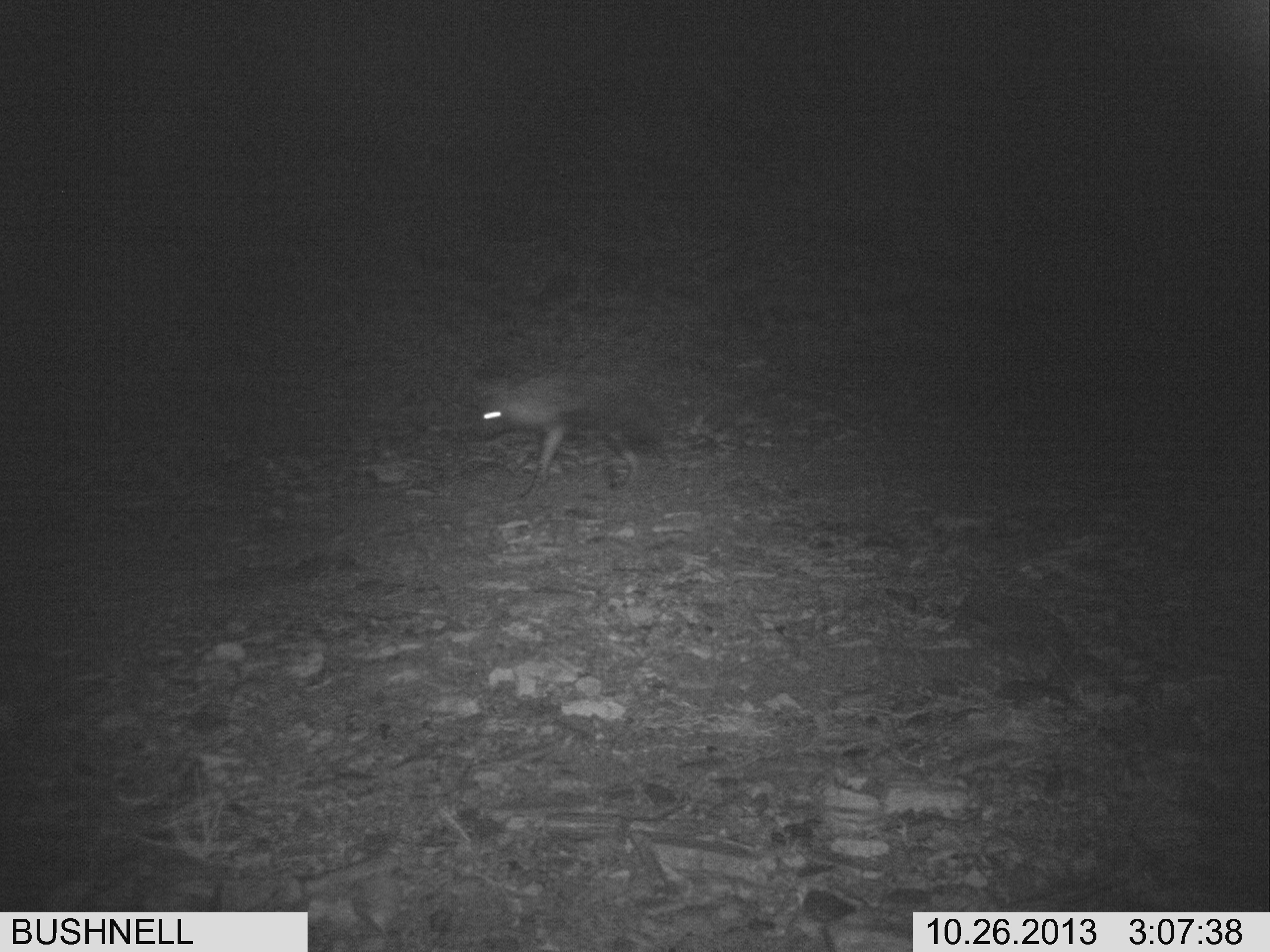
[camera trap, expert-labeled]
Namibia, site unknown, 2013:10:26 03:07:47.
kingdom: Animalia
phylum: Chordata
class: Mammalia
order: Carnivora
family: Hyaenidae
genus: Parahyaena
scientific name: Parahyaena brunnea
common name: brown hyena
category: hyaena brunnea